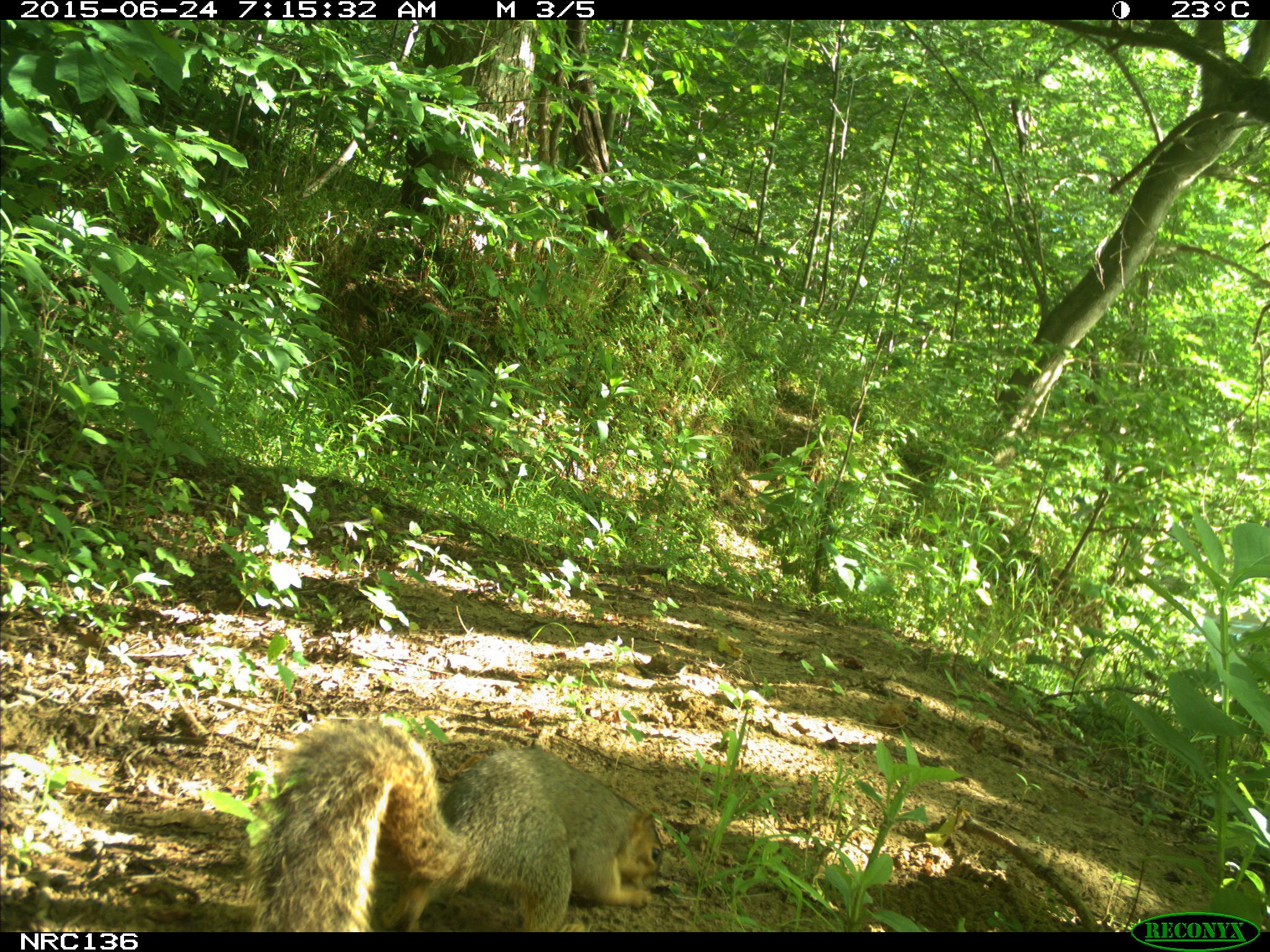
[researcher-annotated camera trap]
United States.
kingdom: Animalia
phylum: Chordata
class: Mammalia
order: Rodentia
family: Sciuridae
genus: Sciurus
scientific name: Sciurus niger cinereus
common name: eastern fox squirrel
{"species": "Eastern Fox Squirrel (Sciurus niger cinereus)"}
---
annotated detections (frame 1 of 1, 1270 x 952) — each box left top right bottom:
Eastern Fox Squirrel: 228 698 678 935